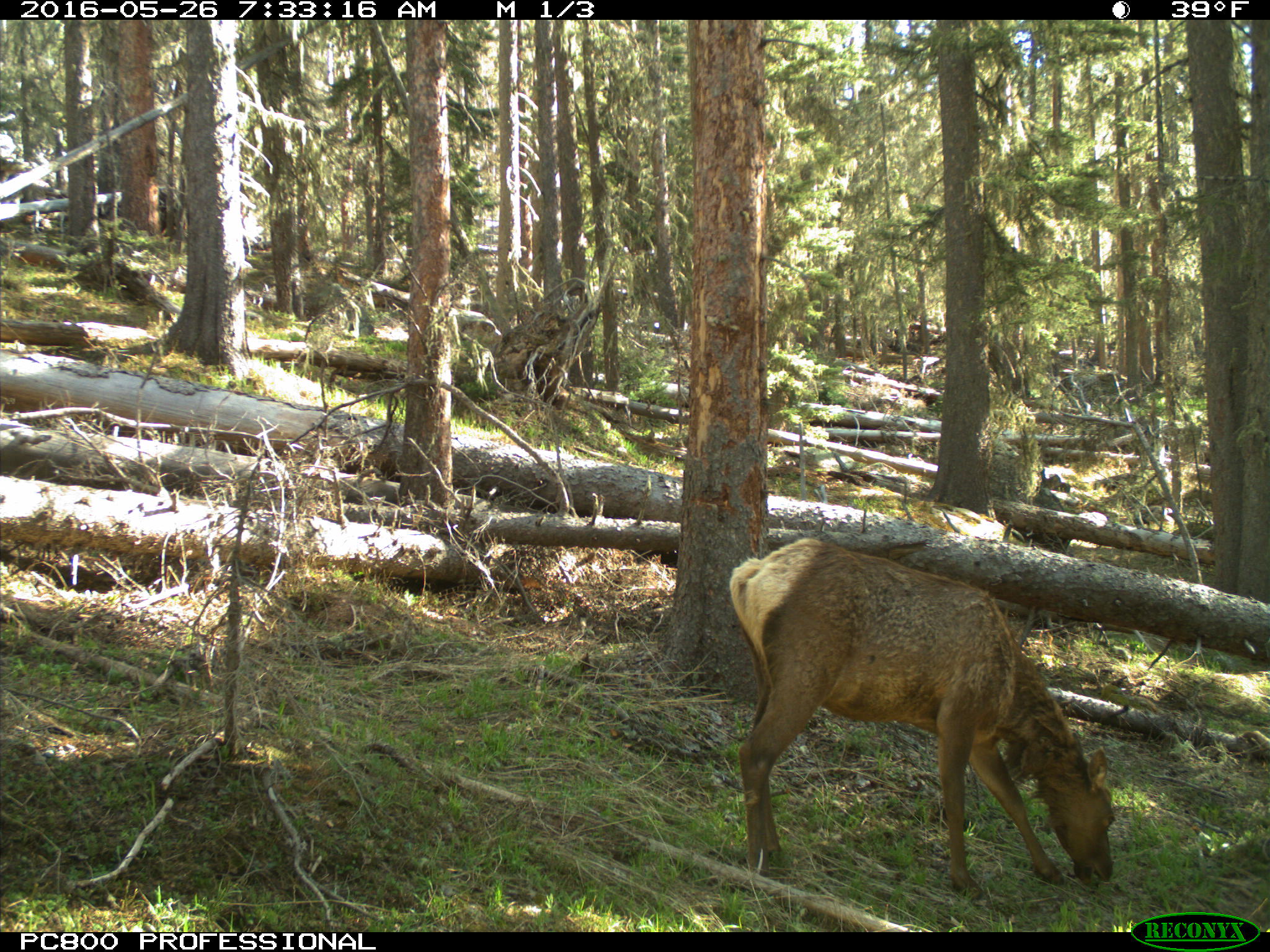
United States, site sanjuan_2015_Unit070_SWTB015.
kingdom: Animalia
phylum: Chordata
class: Mammalia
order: Artiodactyla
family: Cervidae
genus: Cervus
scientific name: Cervus elaphus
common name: red deer